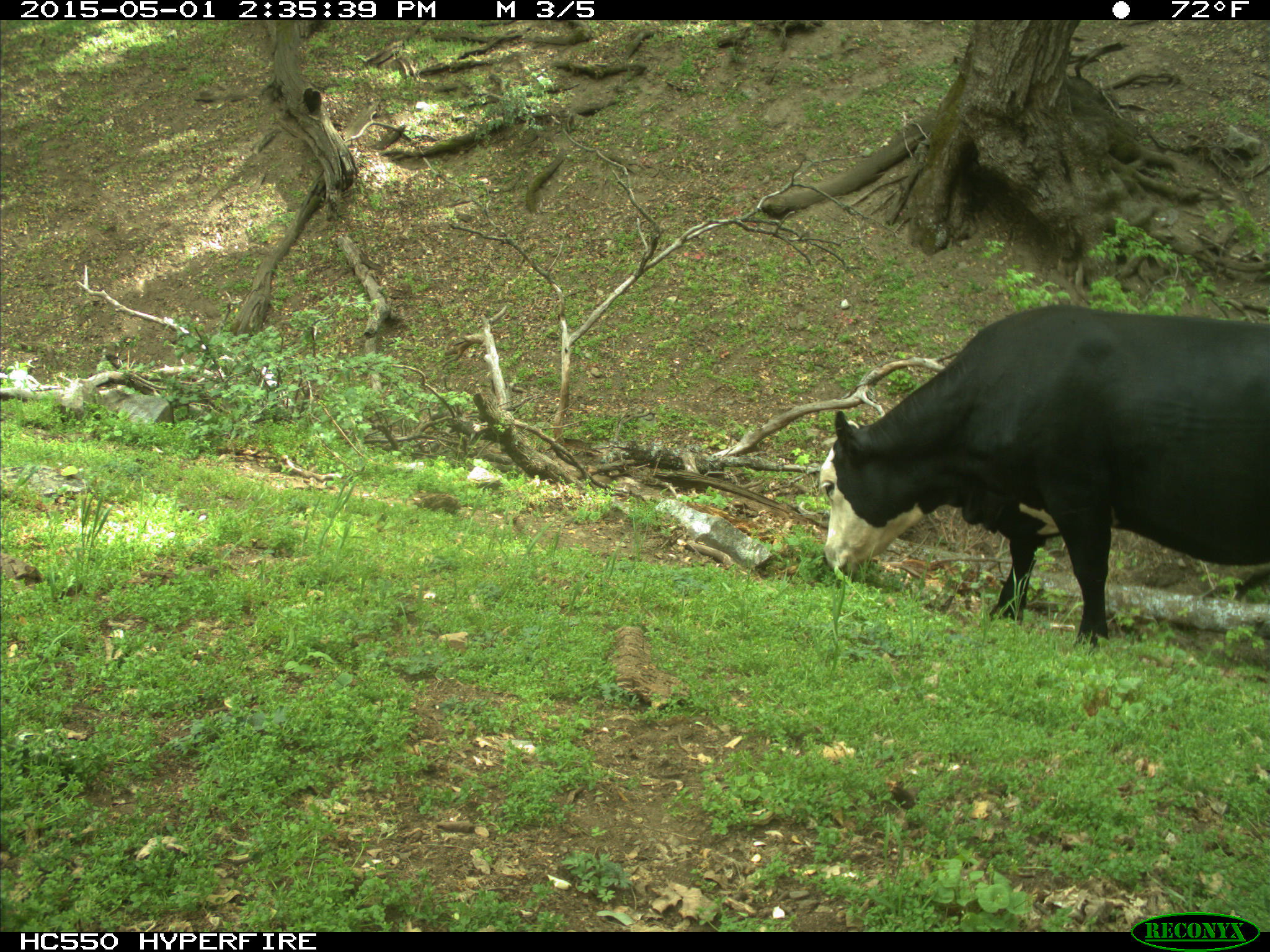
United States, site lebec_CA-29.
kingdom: Animalia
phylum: Chordata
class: Mammalia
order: Artiodactyla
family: Bovidae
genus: Bos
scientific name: Bos taurus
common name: domestic cow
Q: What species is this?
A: Bos taurus (domestic cow).